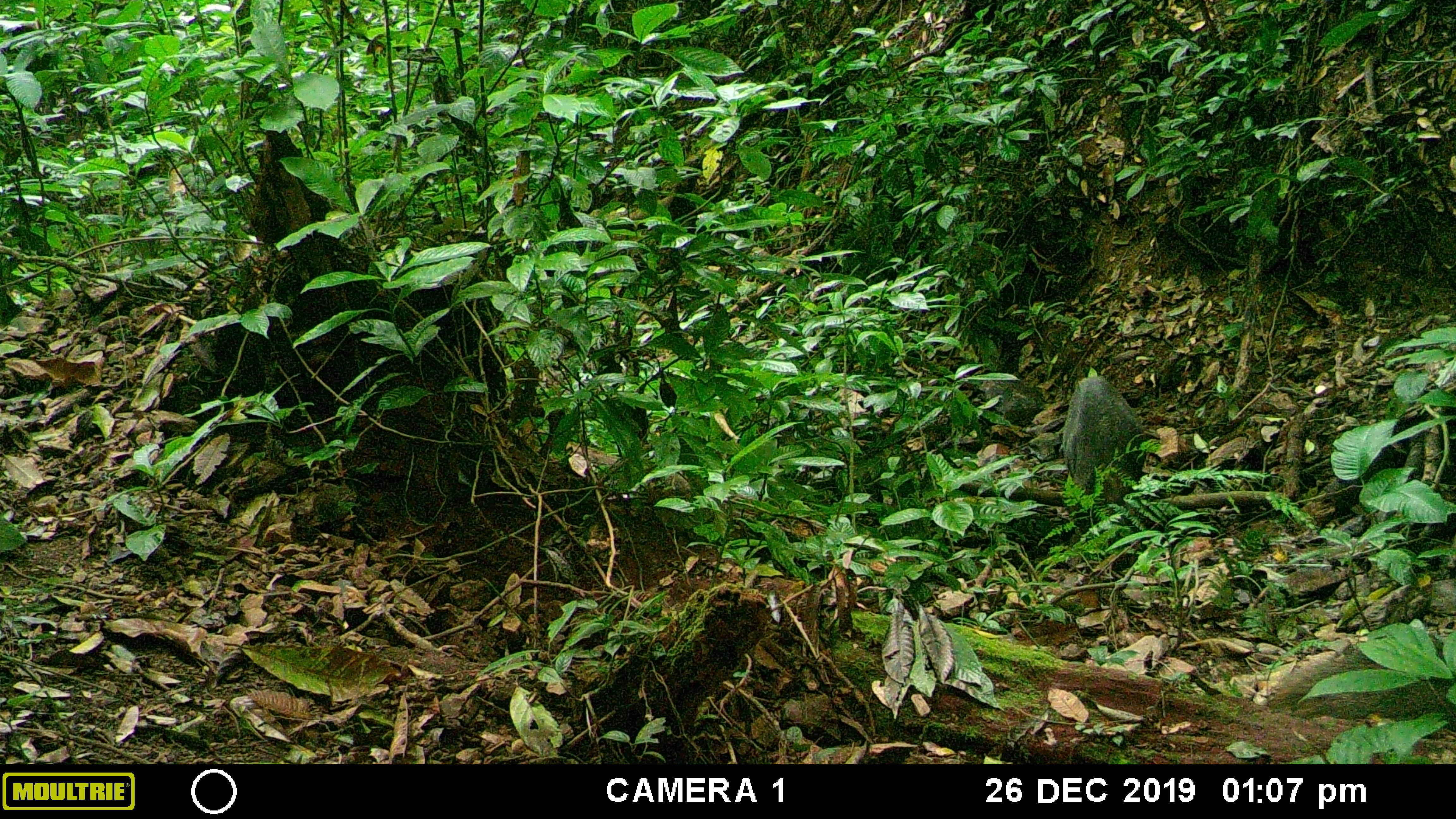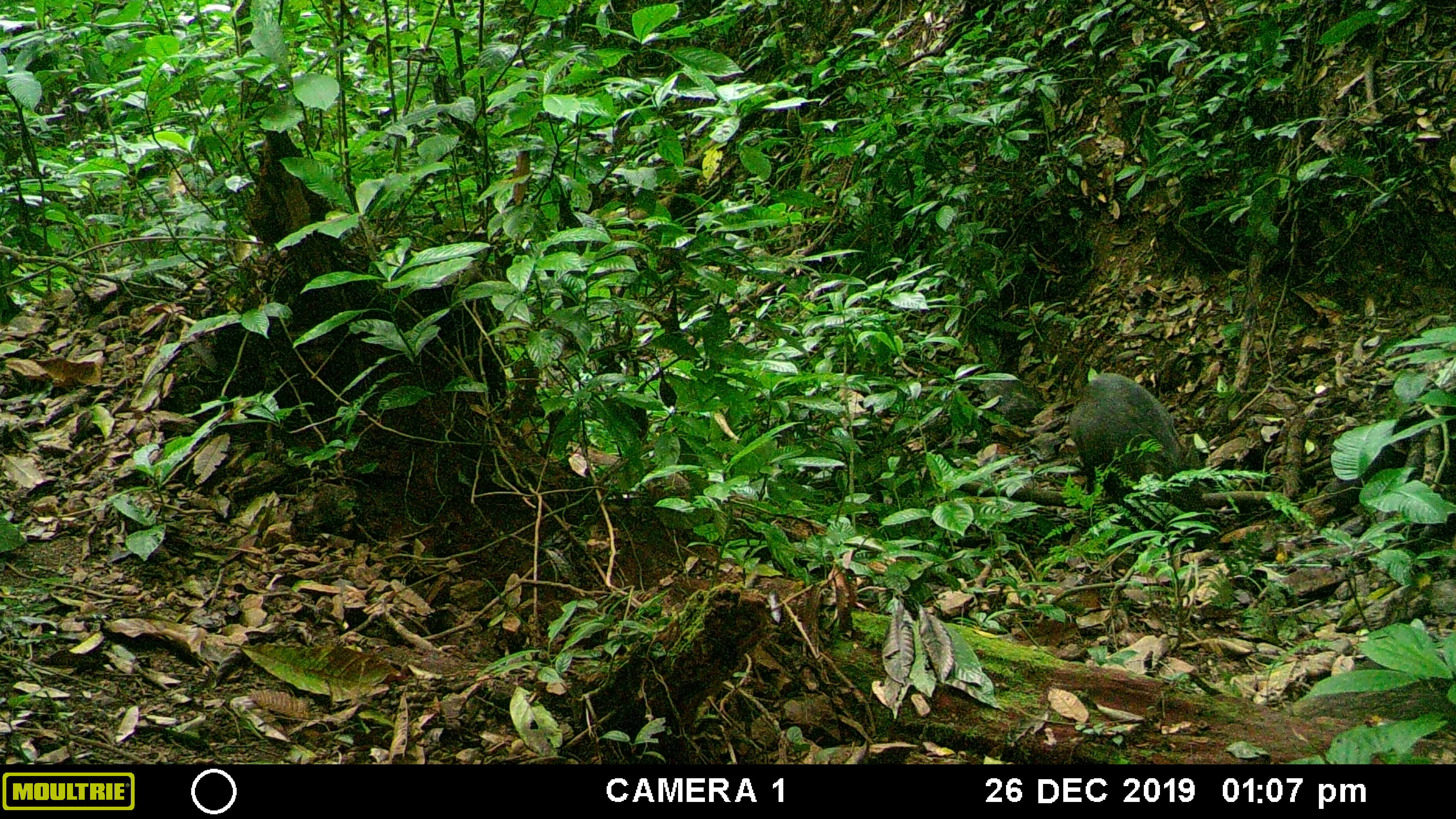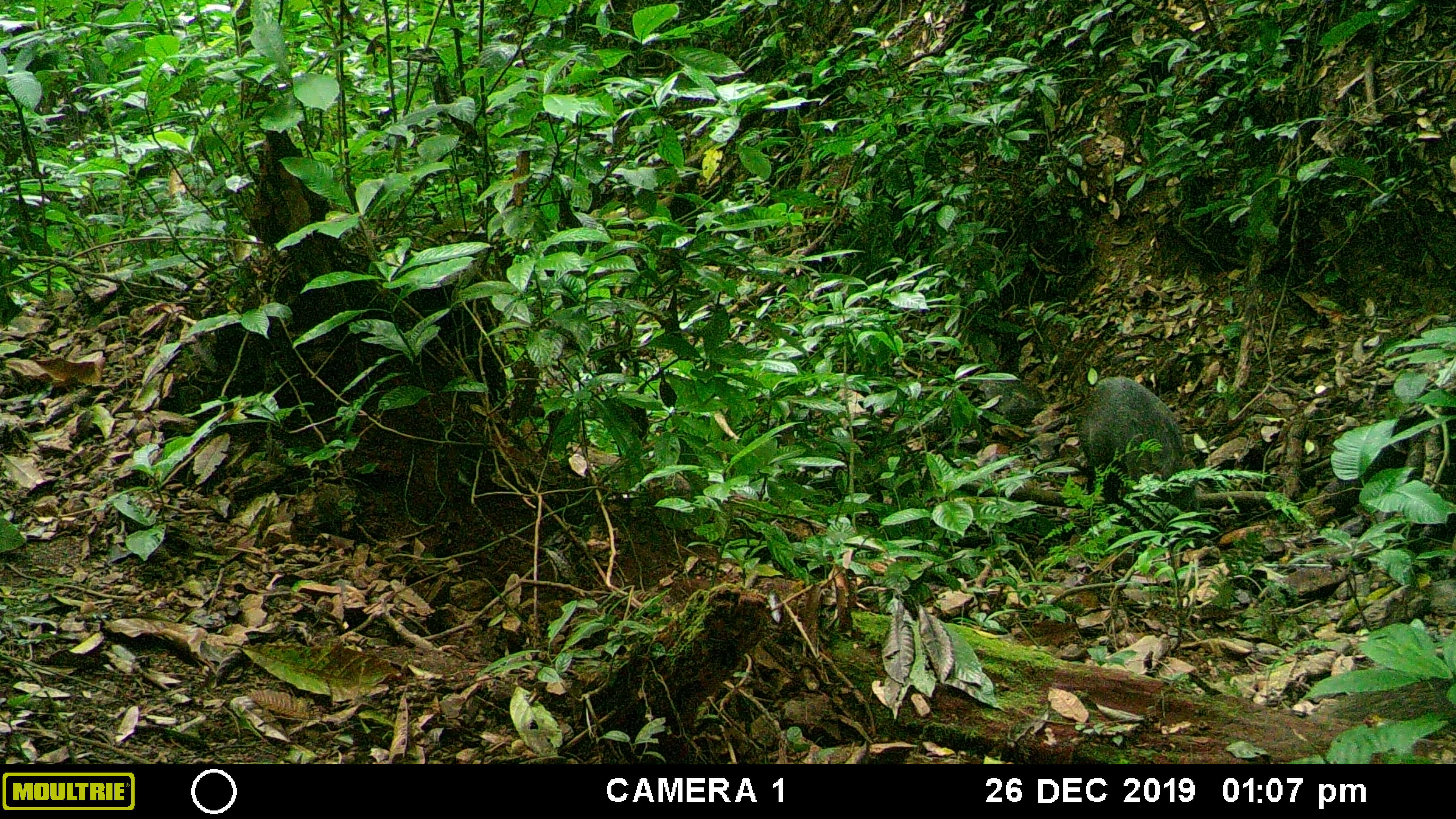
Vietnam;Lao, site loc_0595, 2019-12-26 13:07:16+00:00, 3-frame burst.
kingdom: Animalia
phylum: Chordata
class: Mammalia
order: Artiodactyla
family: Suidae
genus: Sus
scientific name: Sus scrofa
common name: eurasian wild pig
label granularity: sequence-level